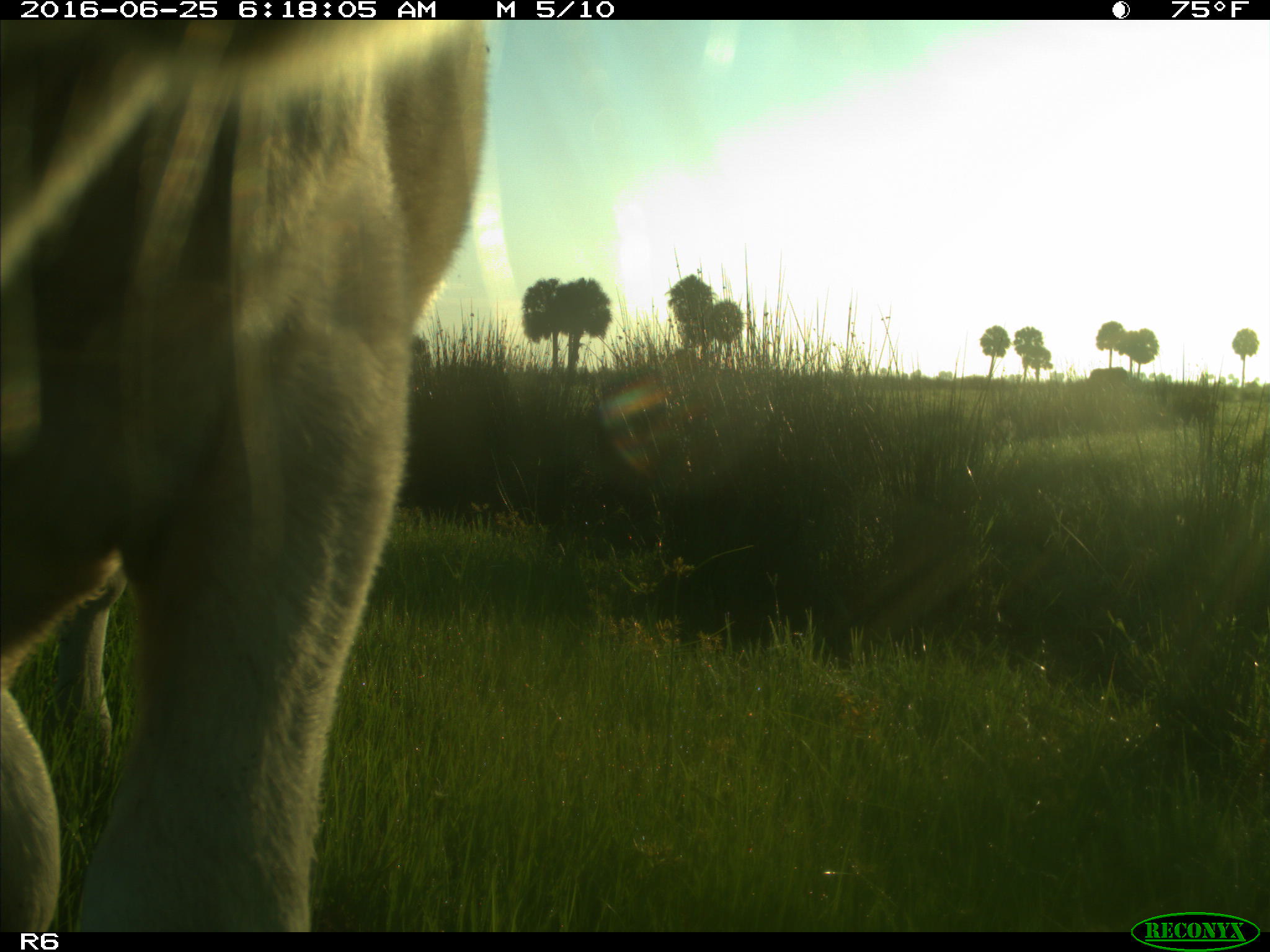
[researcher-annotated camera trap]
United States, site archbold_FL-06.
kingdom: Animalia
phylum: Chordata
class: Mammalia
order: Artiodactyla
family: Bovidae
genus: Bos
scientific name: Bos taurus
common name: domestic cow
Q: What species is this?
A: Bos taurus (domestic cow).